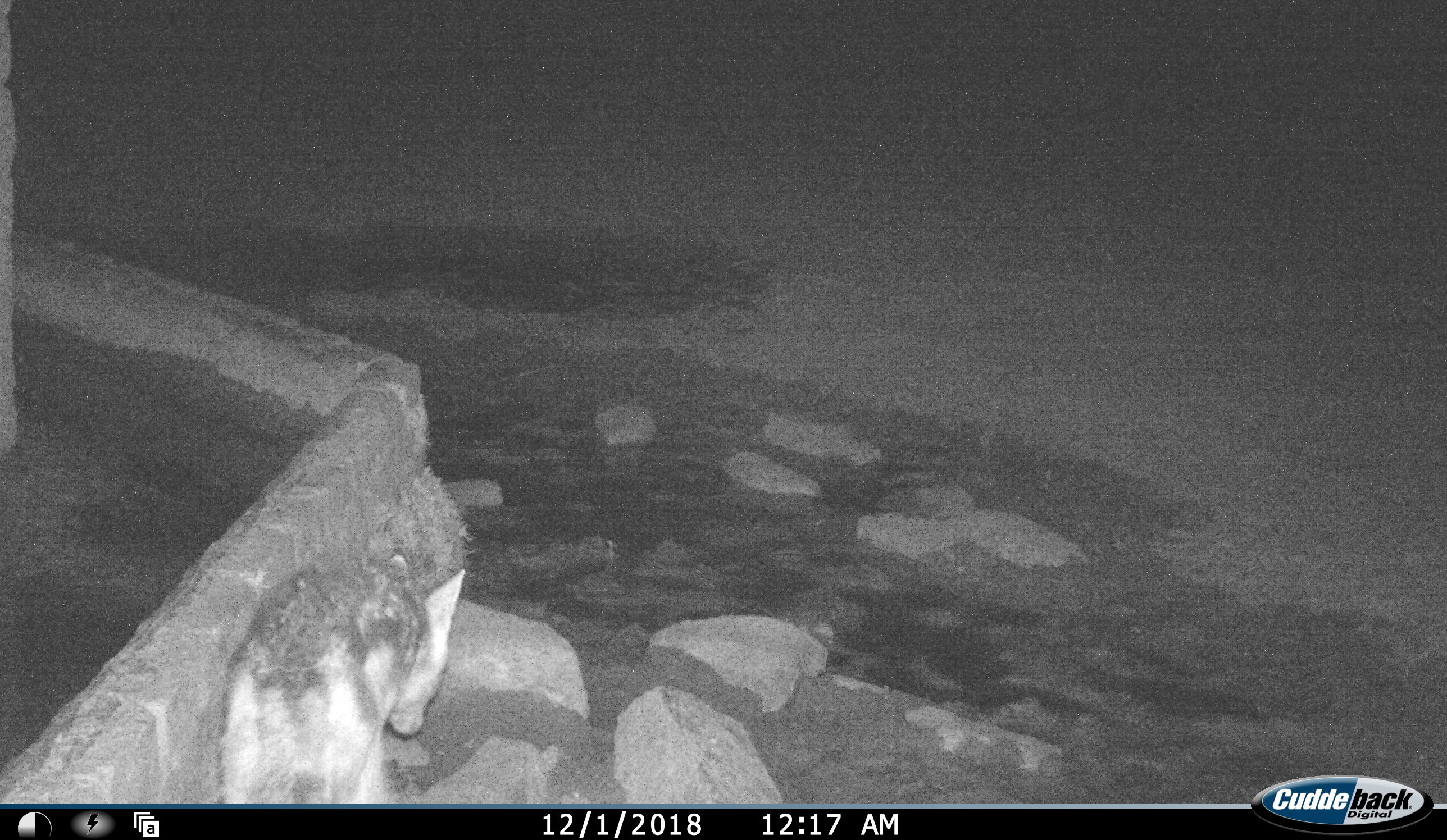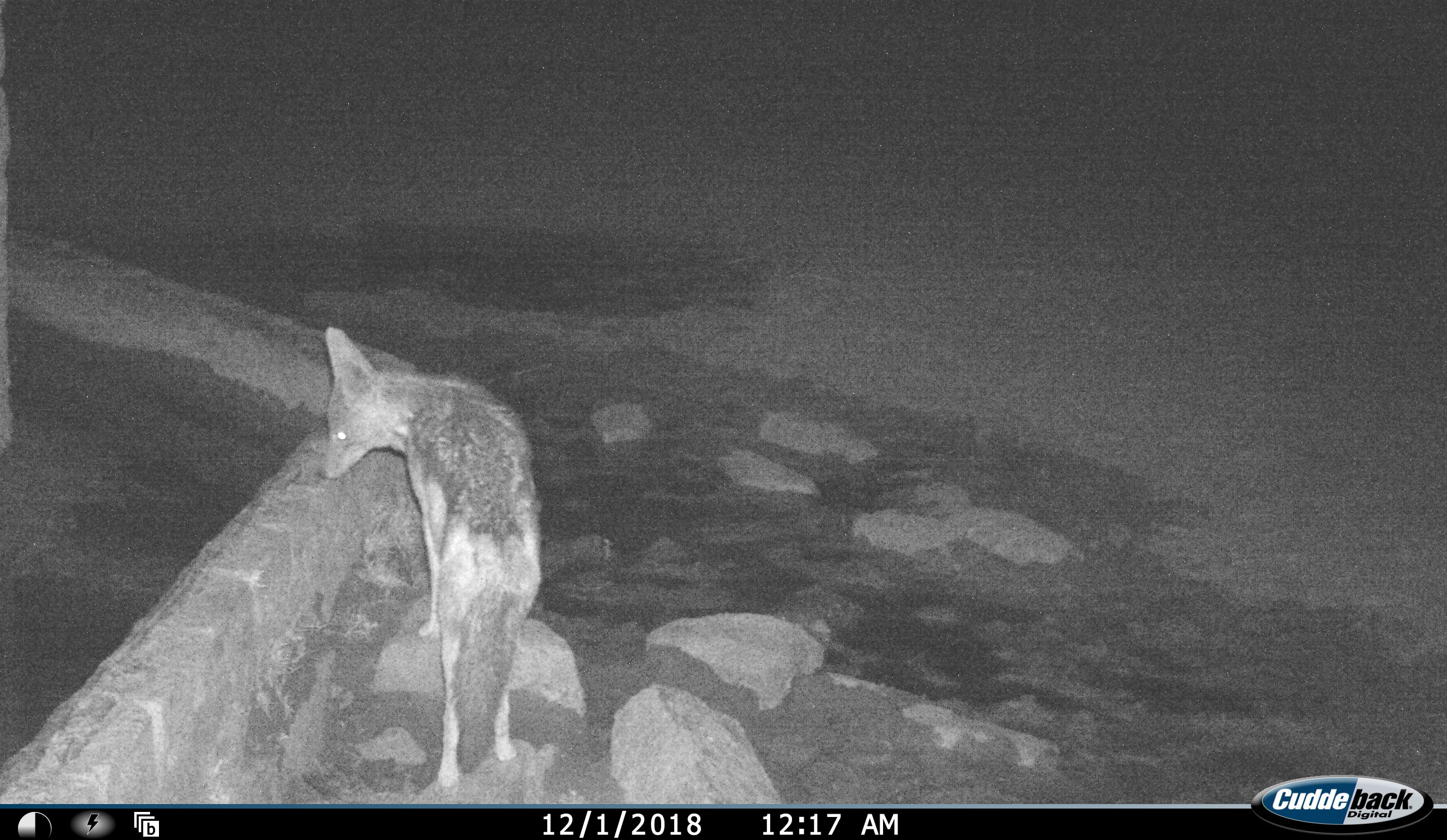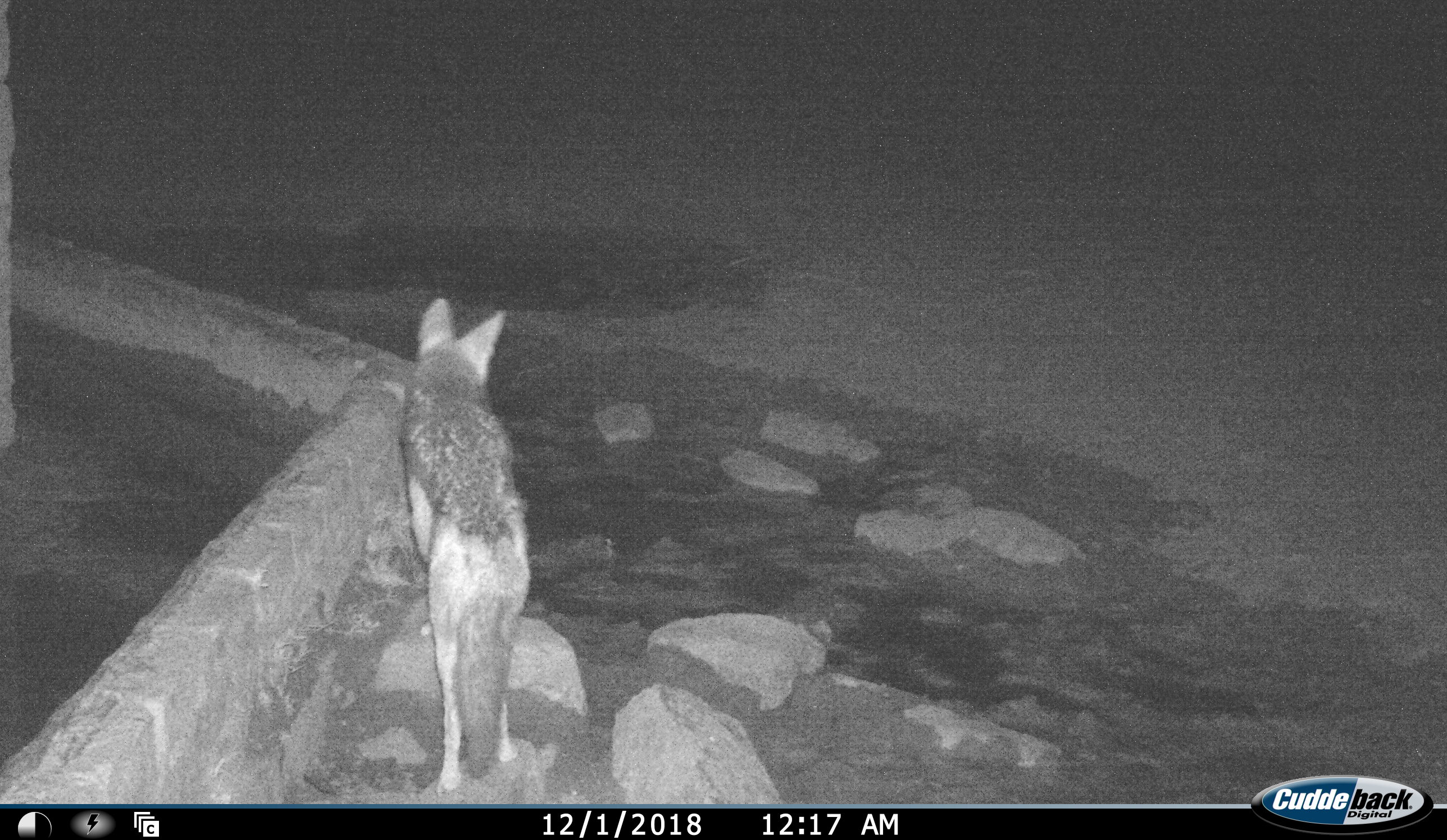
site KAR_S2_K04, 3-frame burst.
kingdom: Animalia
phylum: Chordata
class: Mammalia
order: Carnivora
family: Canidae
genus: Lupulella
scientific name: Lupulella mesomelas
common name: black-backed jackal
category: jackalblackbacked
Jackalblackbacked (black-backed jackal) (Lupulella mesomelas), count 1. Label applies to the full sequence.